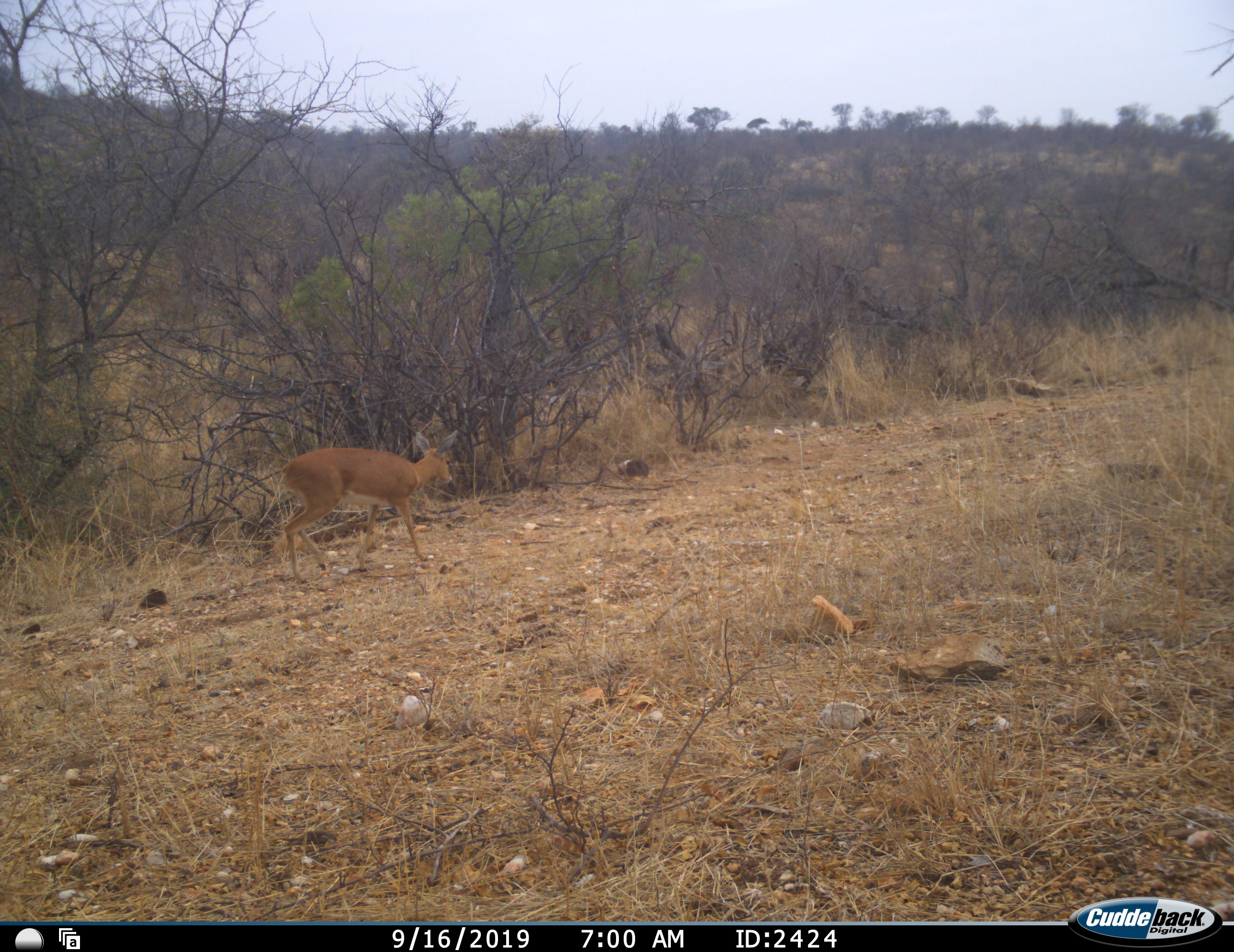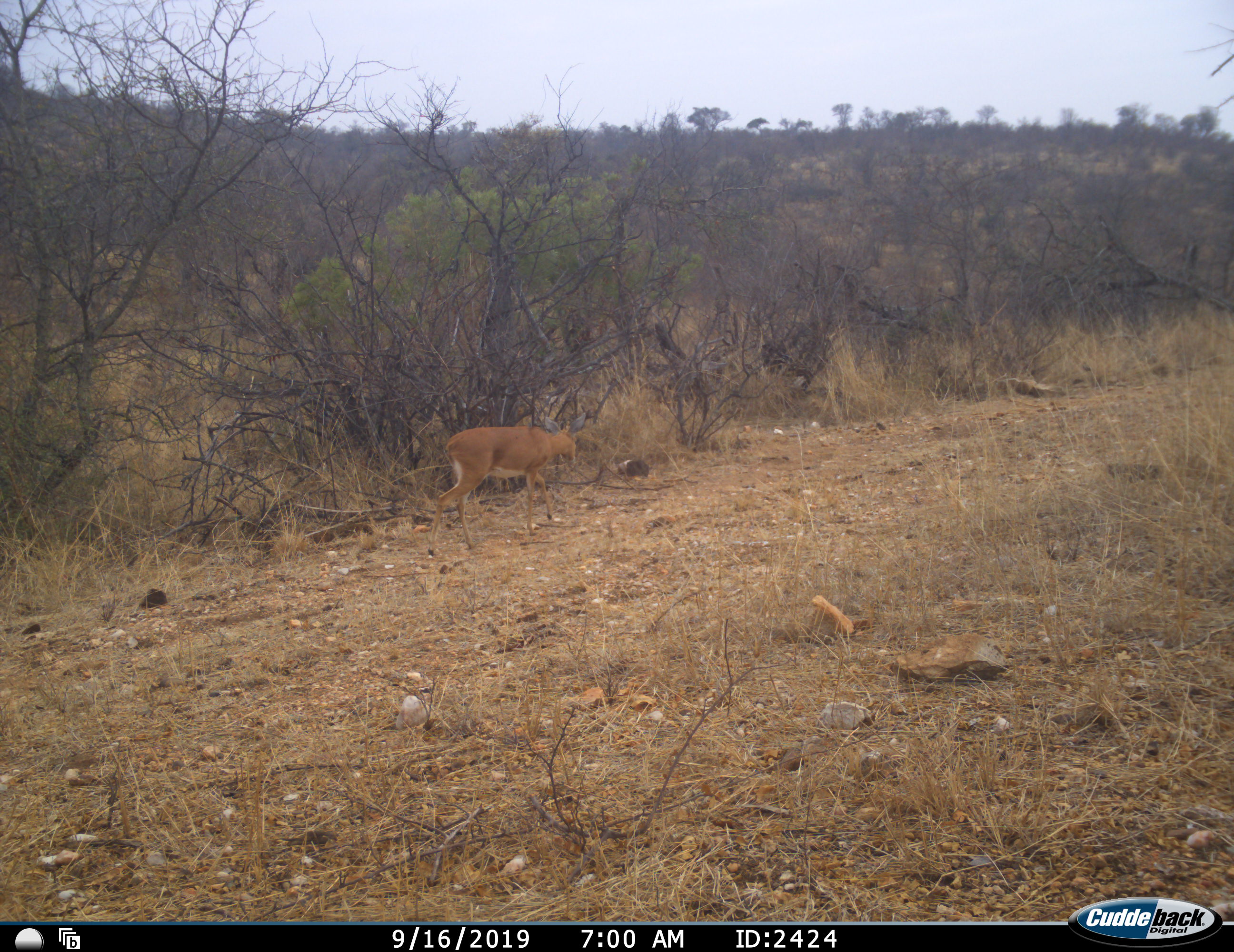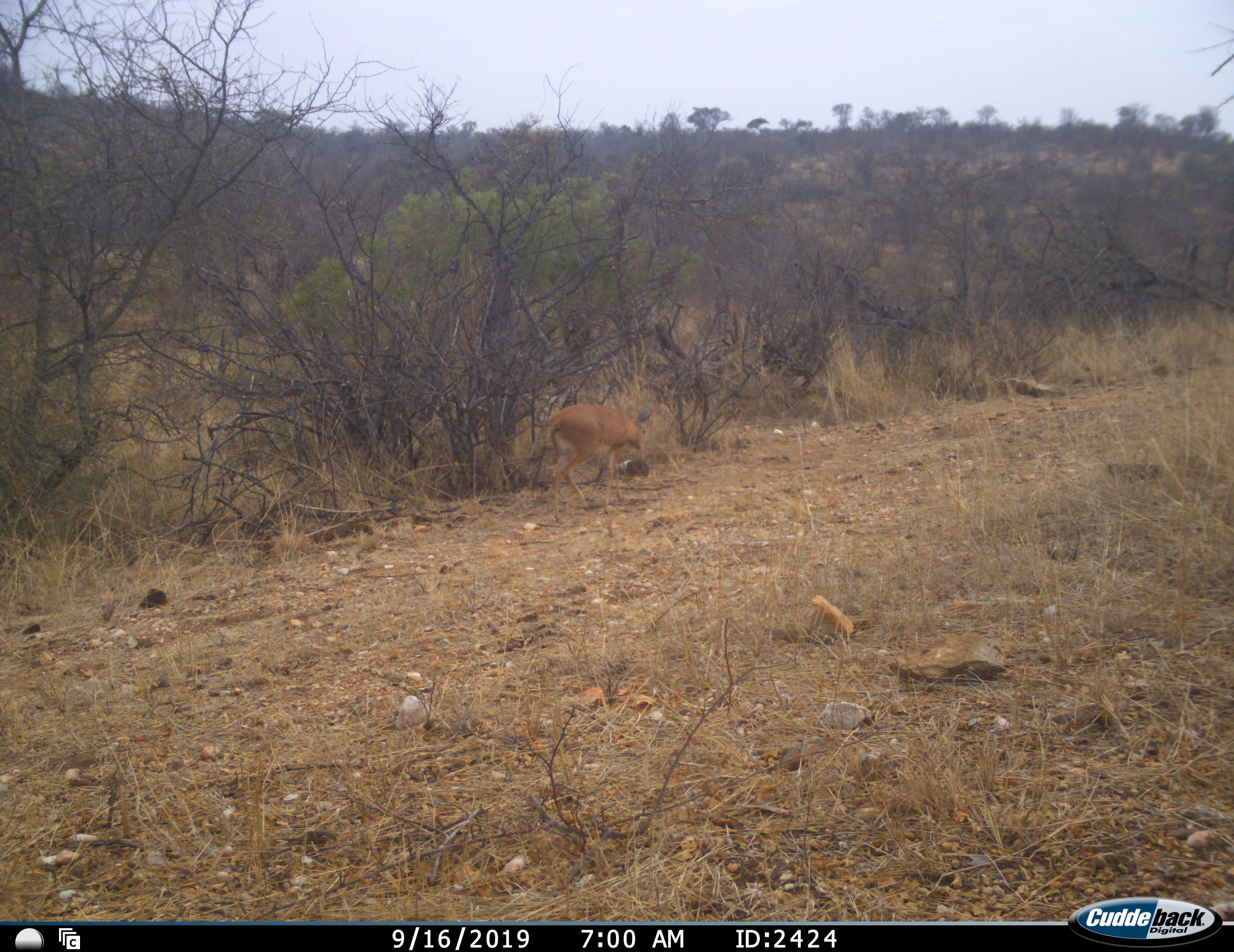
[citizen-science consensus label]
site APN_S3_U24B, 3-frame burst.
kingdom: Animalia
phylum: Chordata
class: Mammalia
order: Artiodactyla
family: Bovidae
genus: Raphicerus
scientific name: Raphicerus campestris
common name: steenbok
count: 1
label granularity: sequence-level